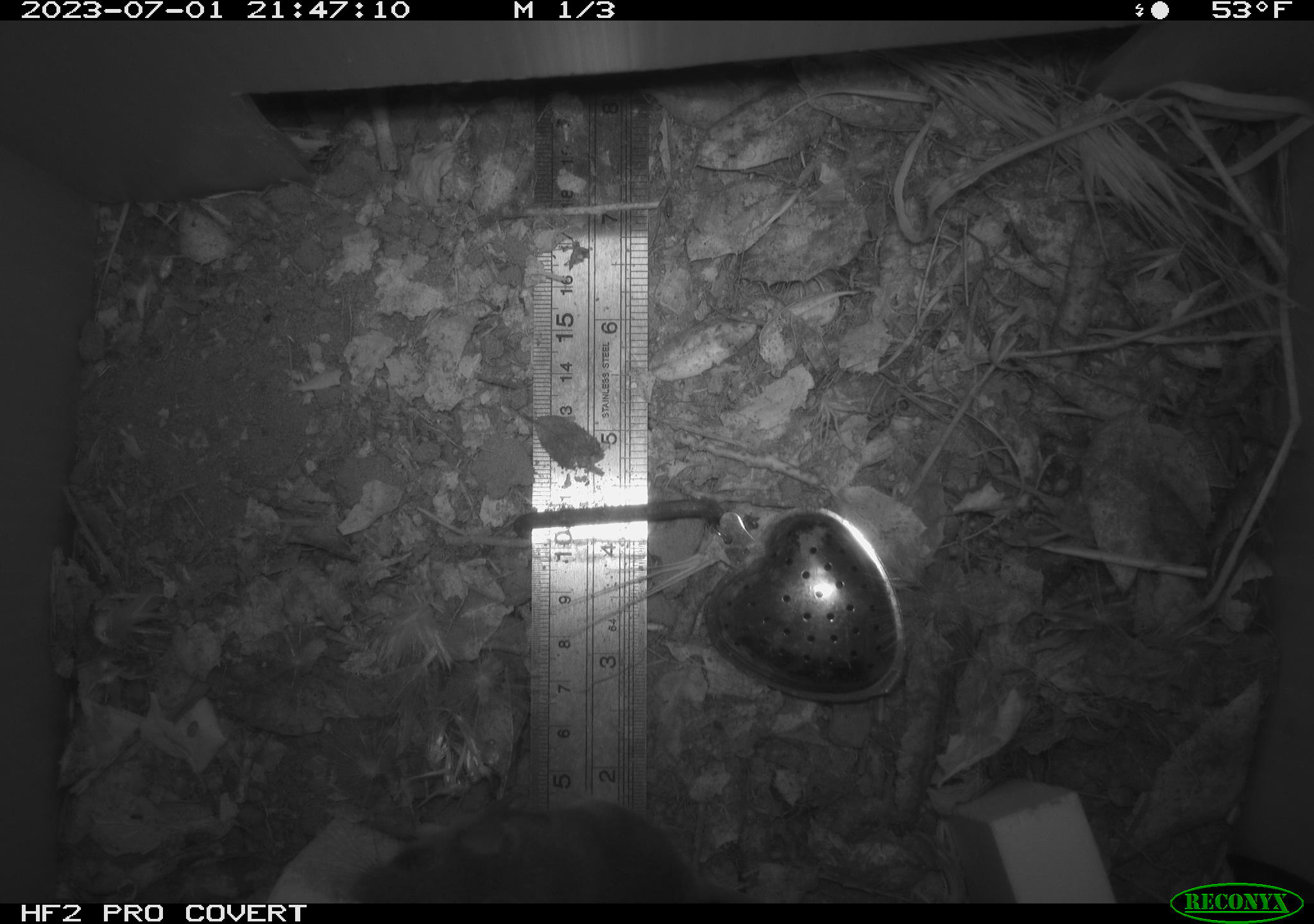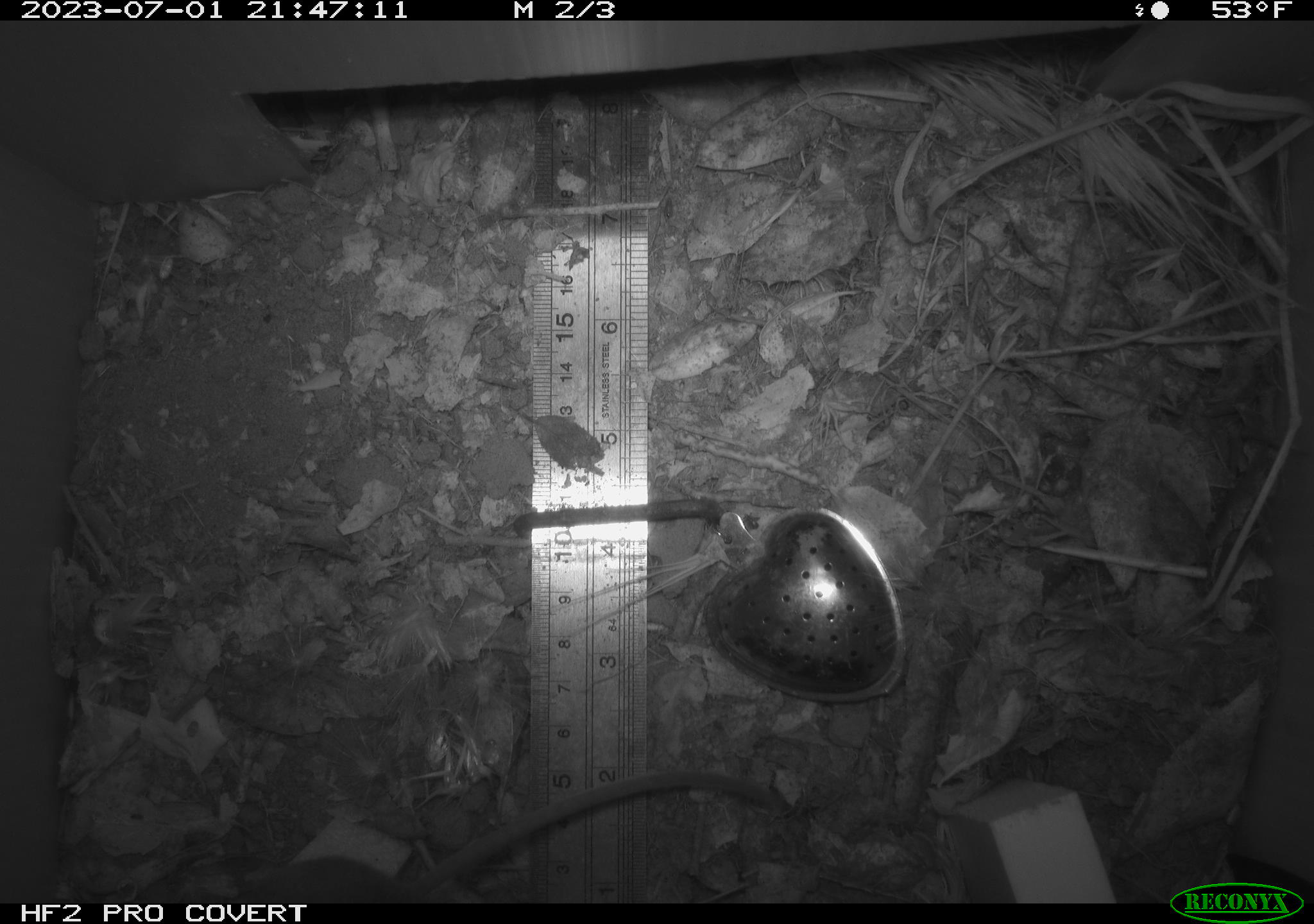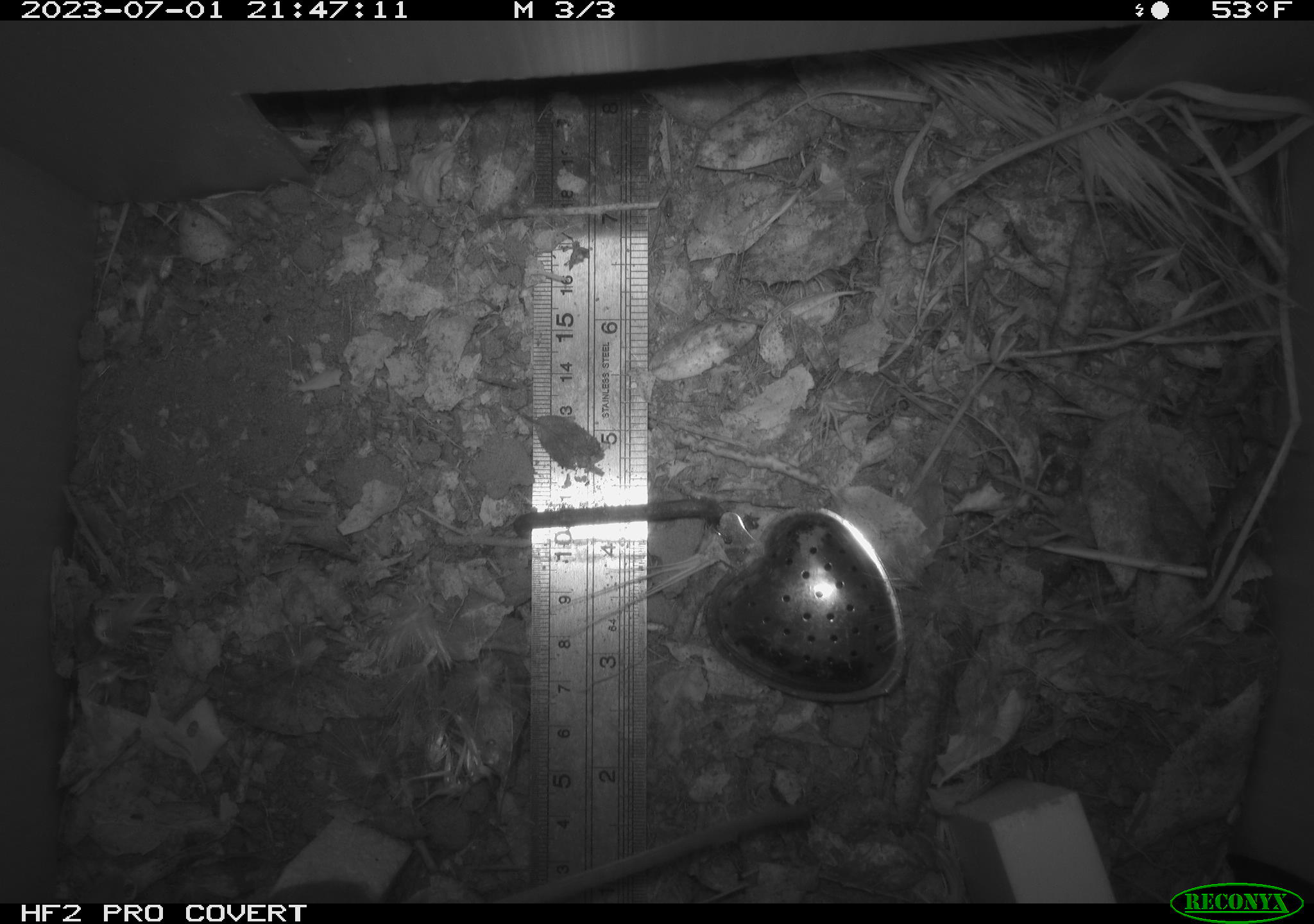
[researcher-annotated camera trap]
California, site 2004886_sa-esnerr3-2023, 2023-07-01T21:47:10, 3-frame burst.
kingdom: Animalia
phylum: Chordata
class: Mammalia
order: Rodentia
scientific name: Rodentia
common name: mouse species